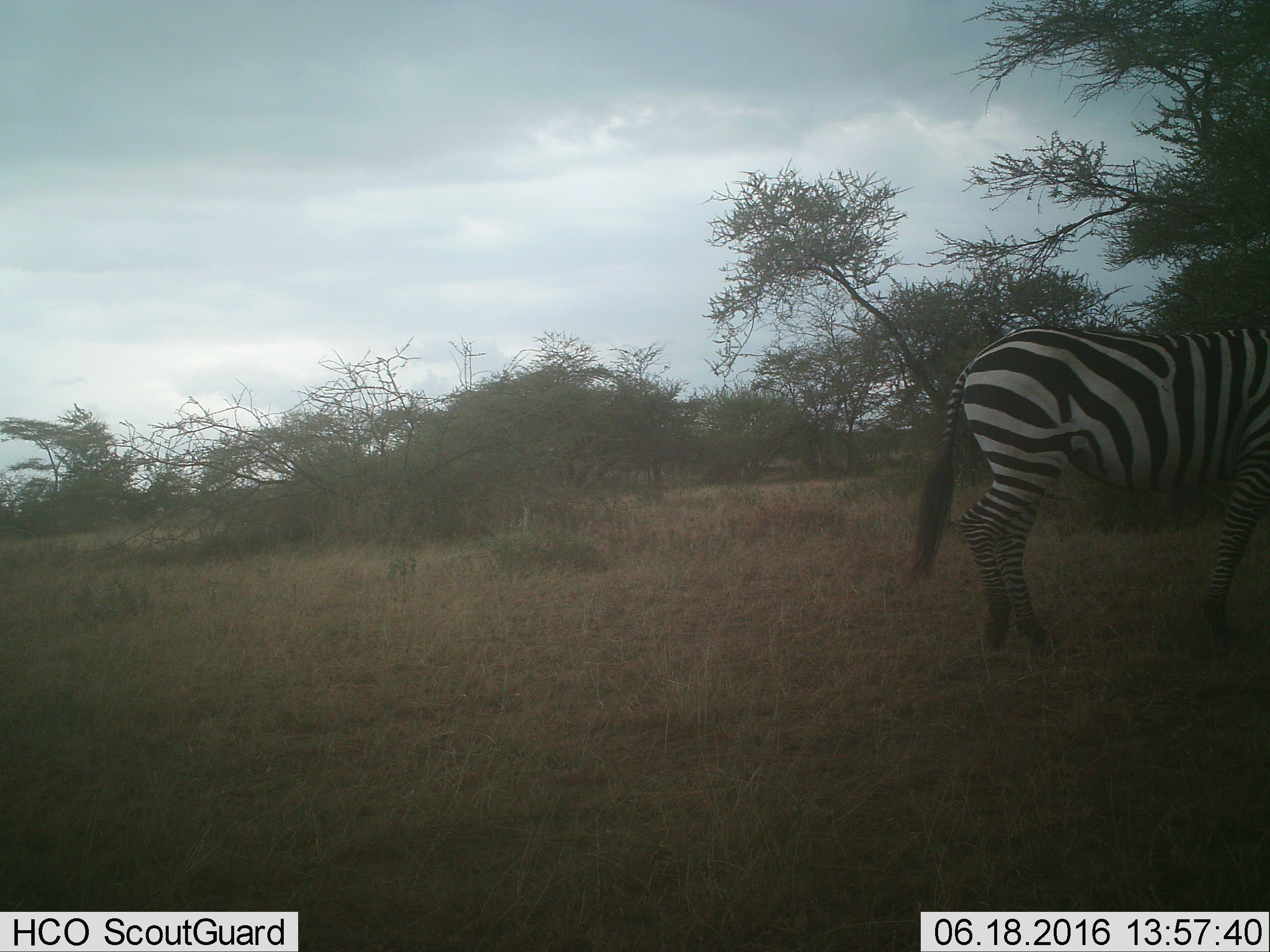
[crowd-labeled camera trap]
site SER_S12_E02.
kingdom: Animalia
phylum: Chordata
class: Mammalia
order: Perissodactyla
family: Equidae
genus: Equus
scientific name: Equus quagga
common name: plains zebra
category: zebraplains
Zebraplains (plains zebra) (Equus quagga), count 1. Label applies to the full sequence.